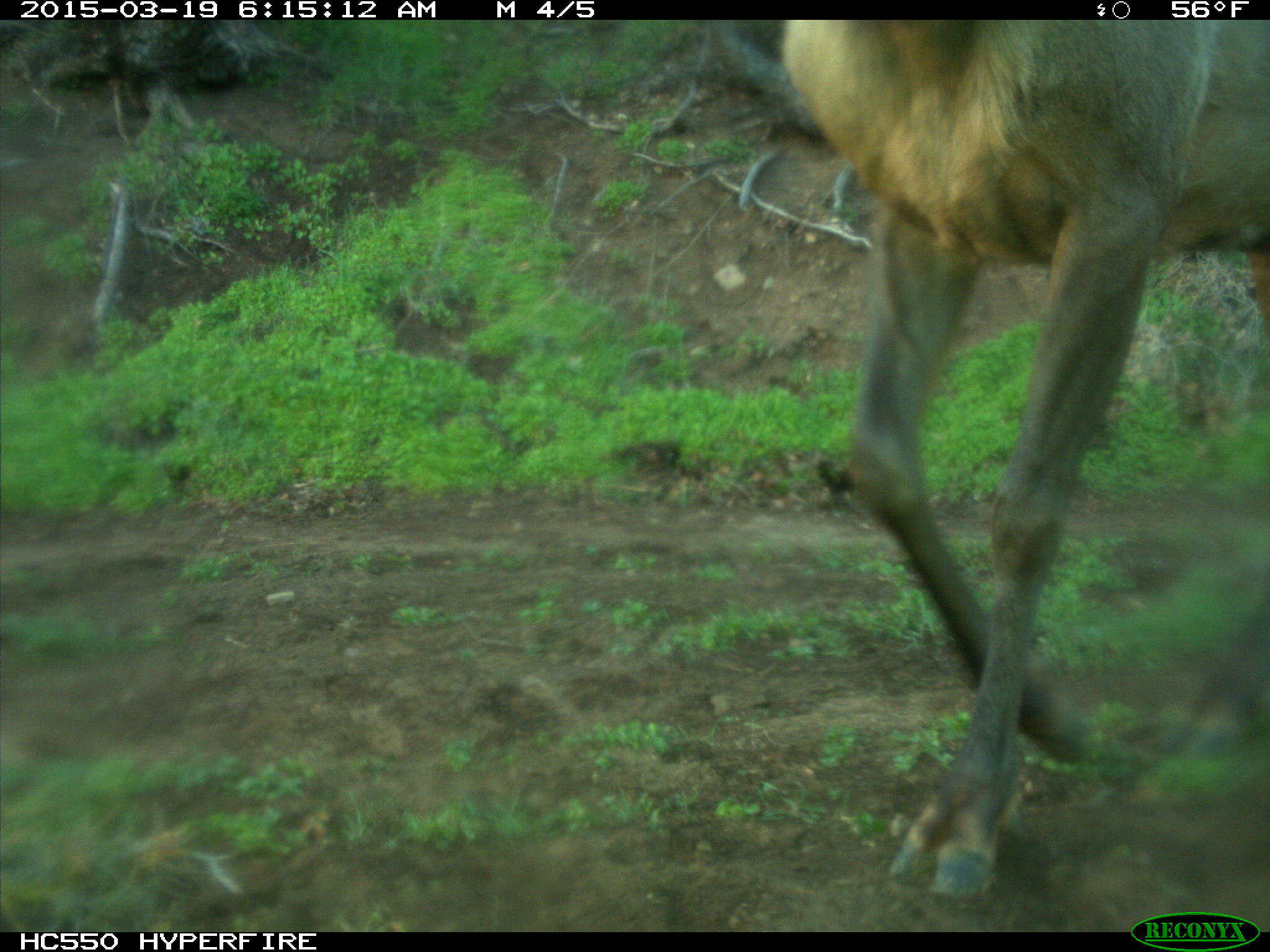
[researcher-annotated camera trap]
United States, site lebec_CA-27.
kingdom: Animalia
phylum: Chordata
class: Mammalia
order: Artiodactyla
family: Cervidae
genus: Cervus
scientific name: Cervus canadensis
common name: elk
Cervus canadensis (elk).